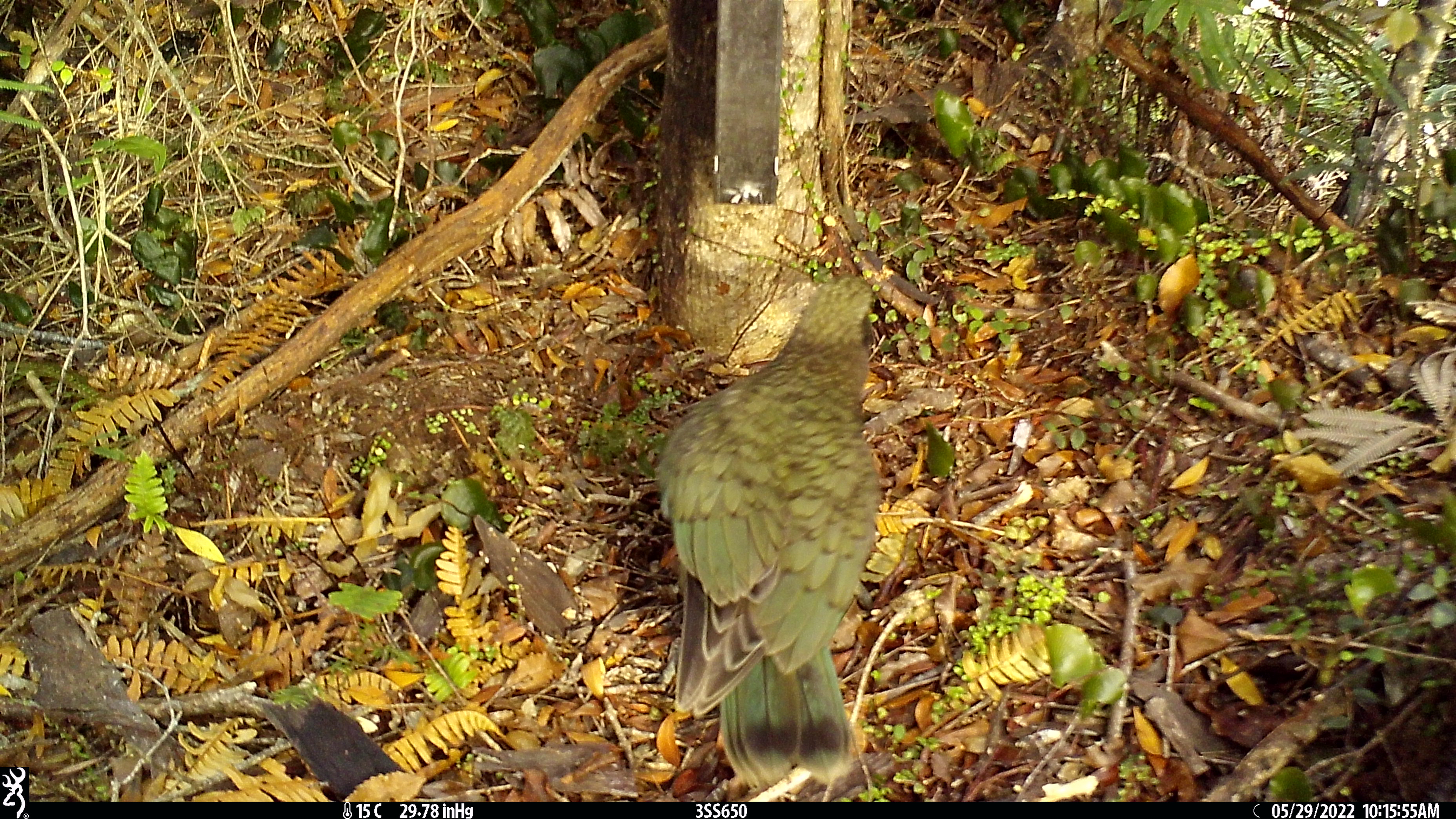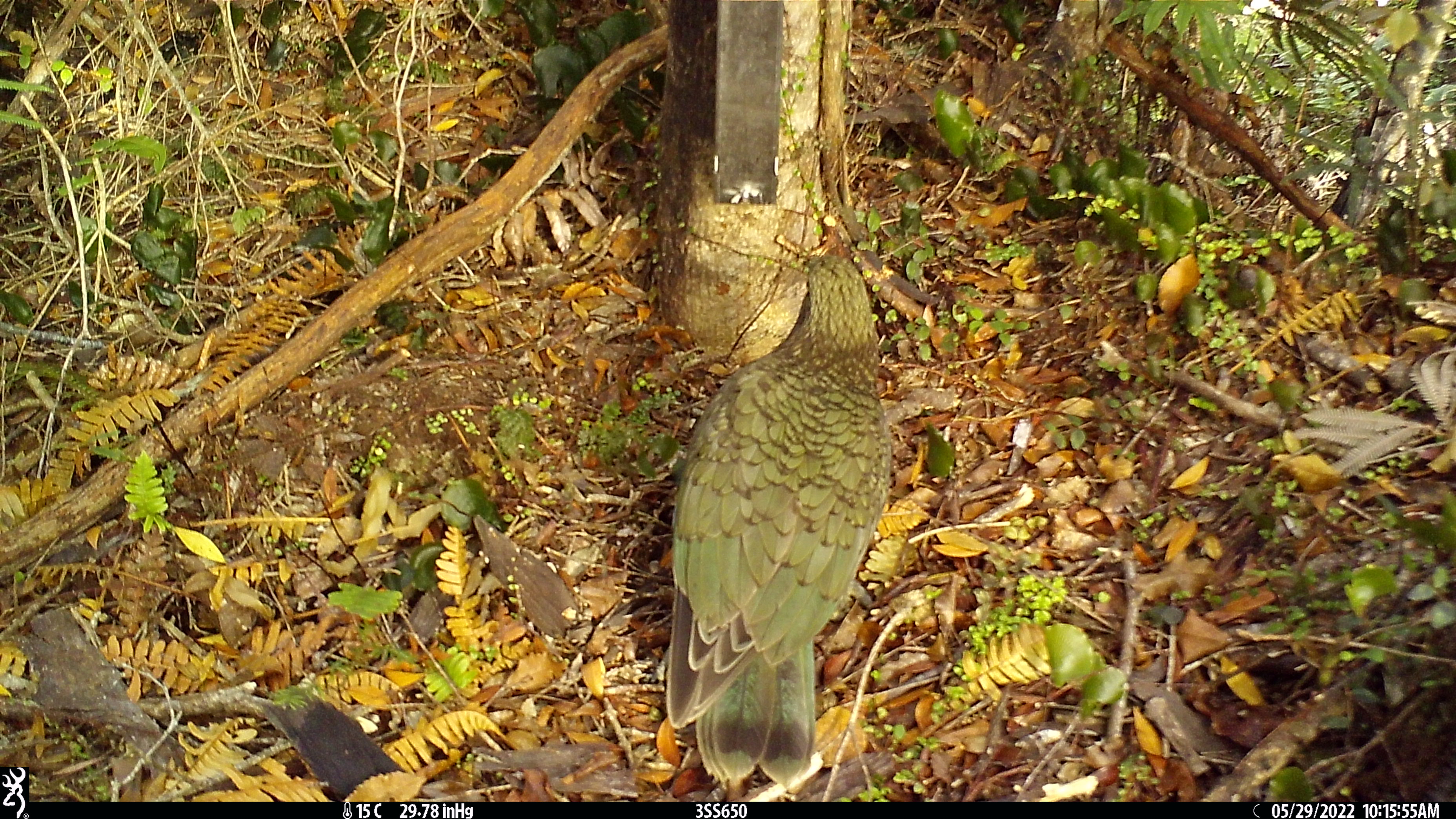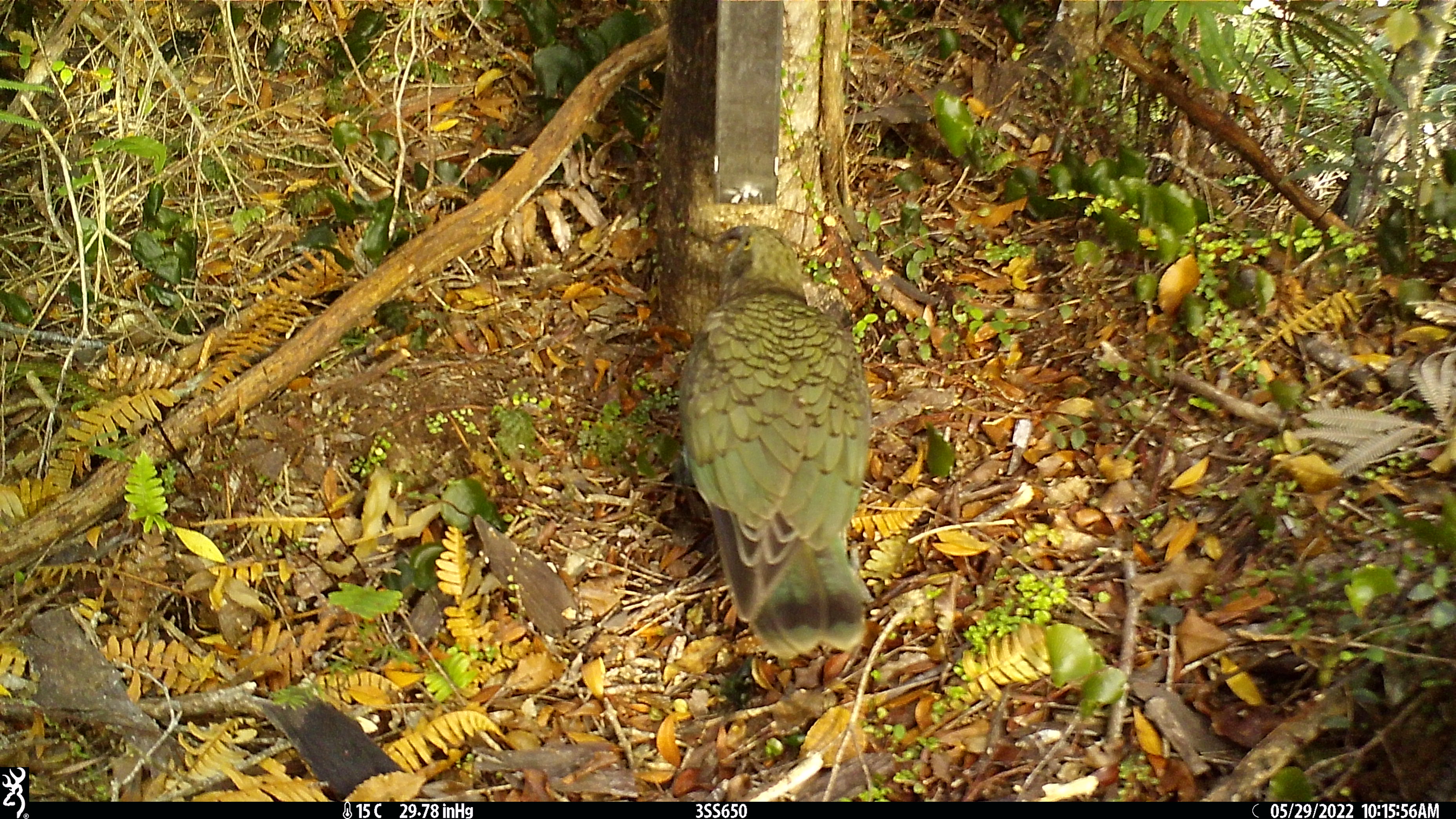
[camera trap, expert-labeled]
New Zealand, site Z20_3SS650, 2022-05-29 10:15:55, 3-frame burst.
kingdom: Animalia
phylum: Chordata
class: Aves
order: Psittaciformes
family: Strigopidae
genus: Nestor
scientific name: Nestor notabilis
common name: kea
Kea (Nestor notabilis).